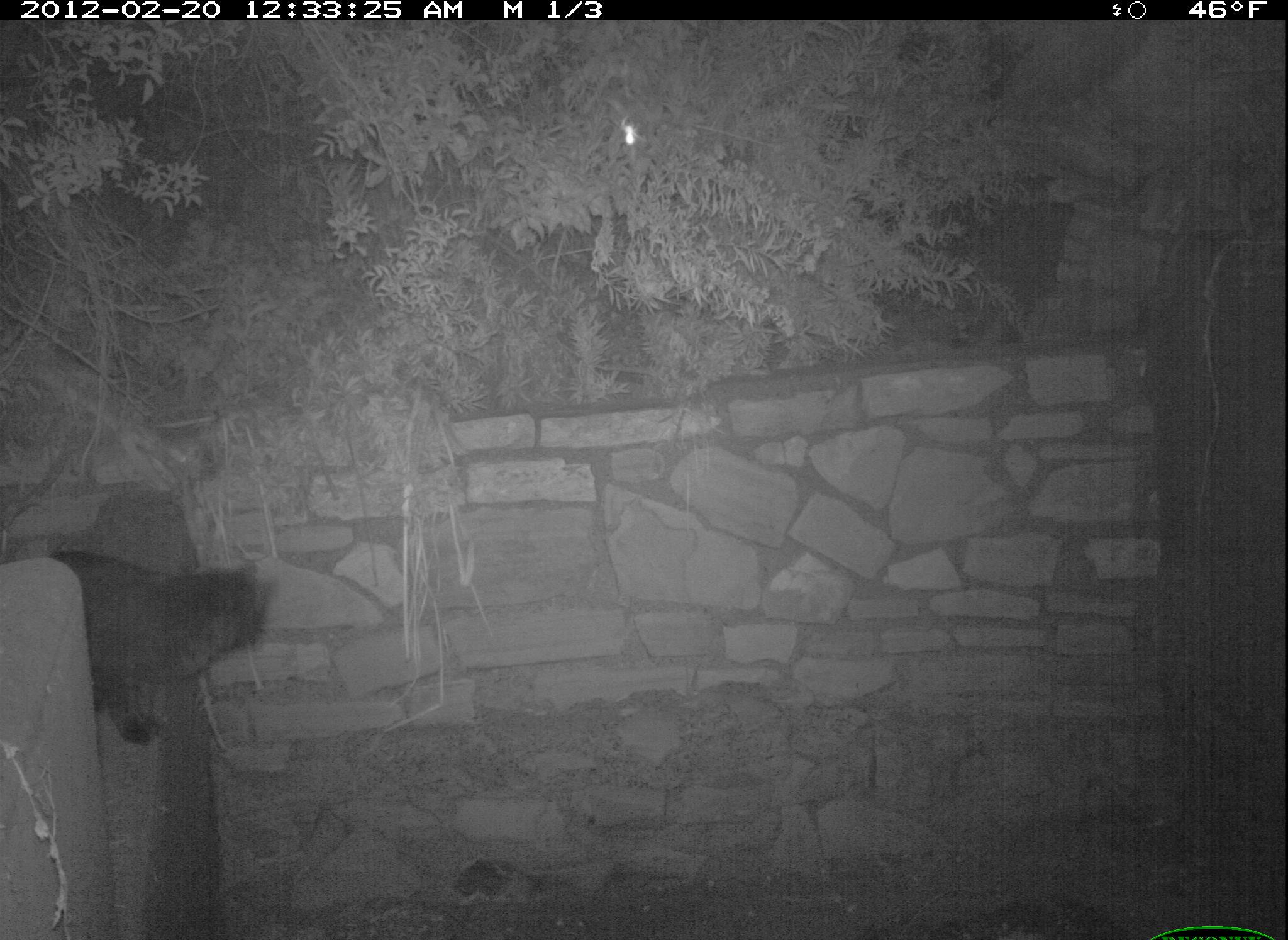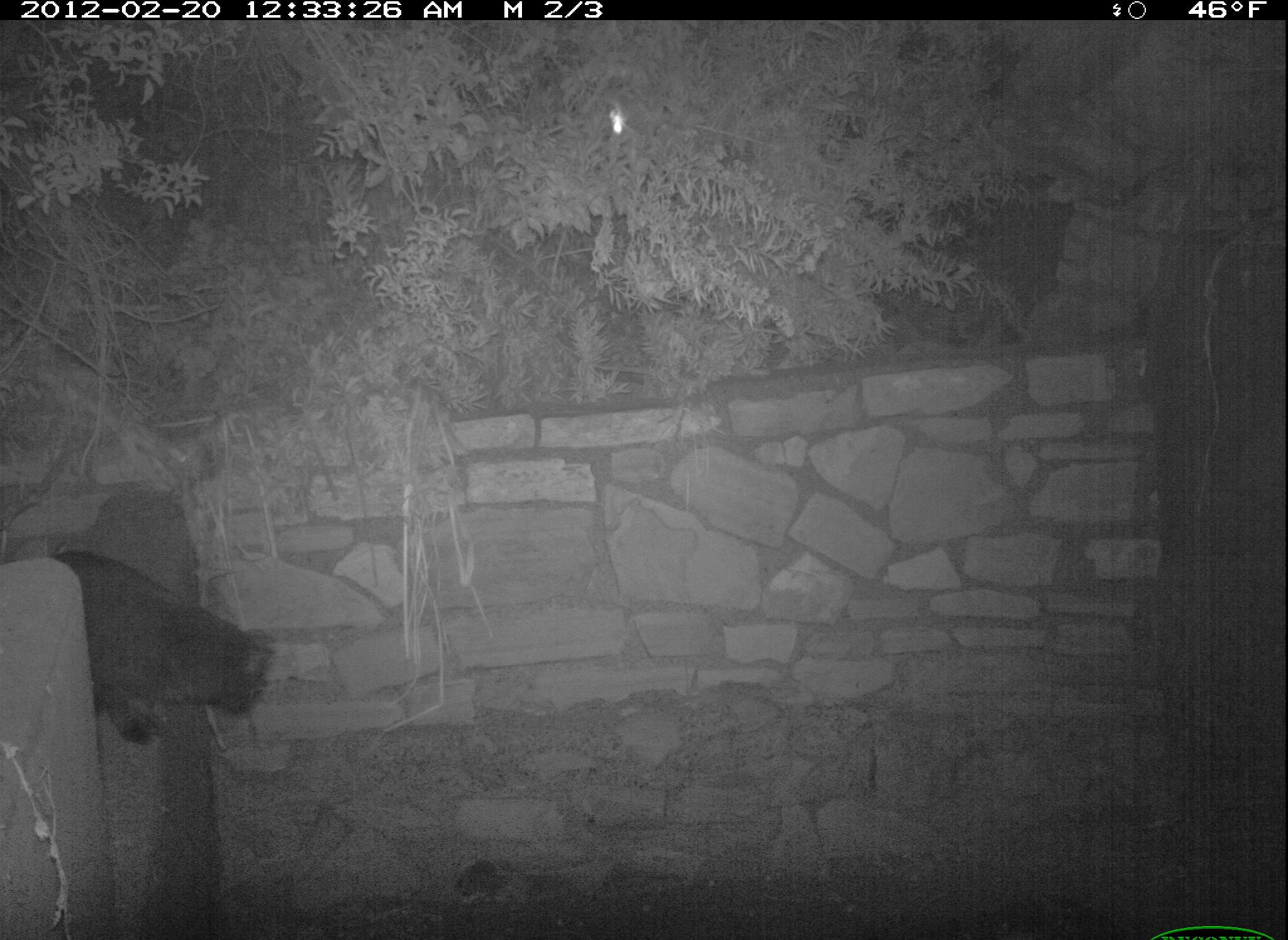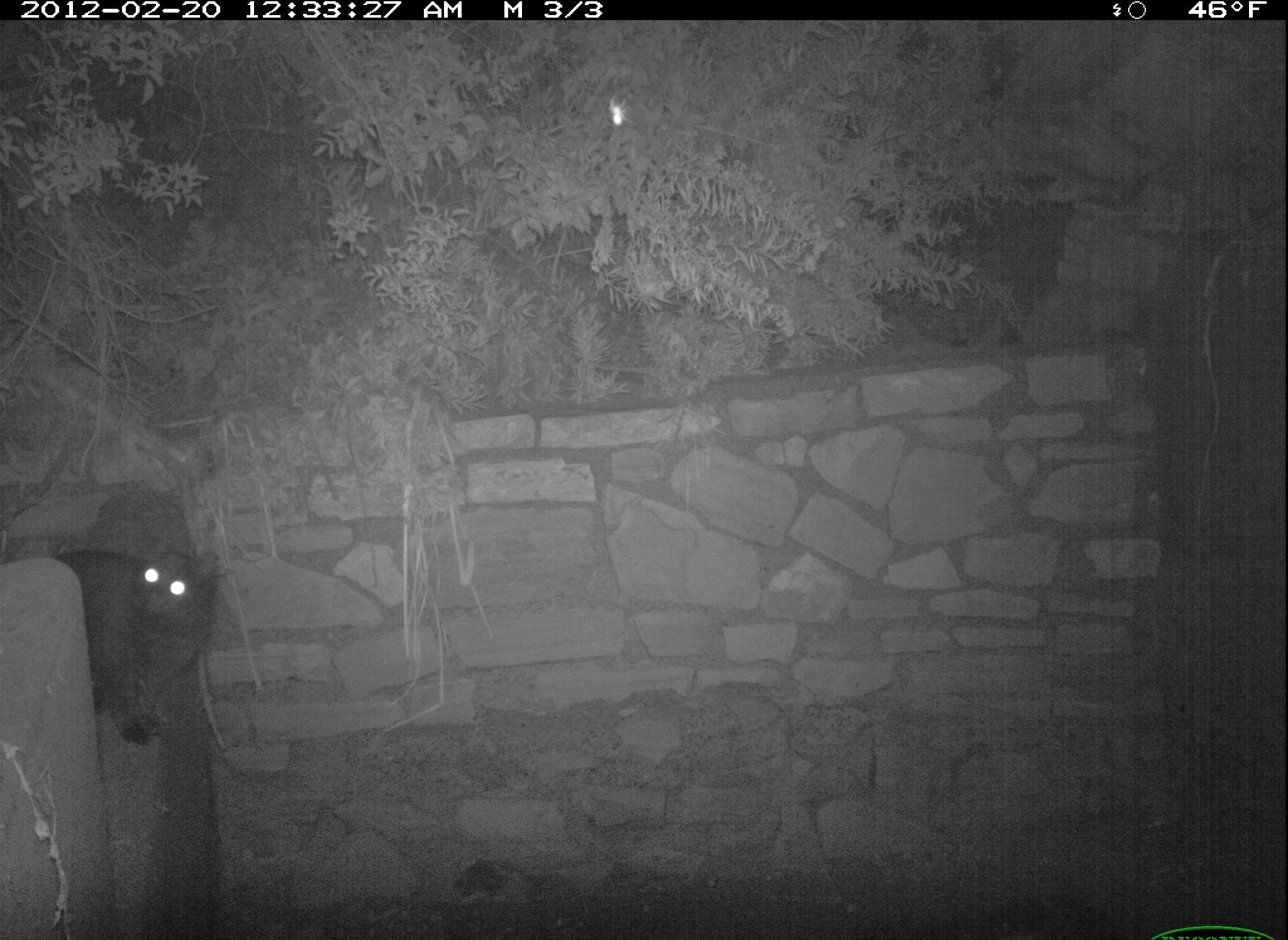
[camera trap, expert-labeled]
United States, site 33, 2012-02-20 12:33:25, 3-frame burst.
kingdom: Animalia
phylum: Chordata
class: Mammalia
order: Carnivora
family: Felidae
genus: Felis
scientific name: Felis catus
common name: cat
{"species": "cat (Felis catus)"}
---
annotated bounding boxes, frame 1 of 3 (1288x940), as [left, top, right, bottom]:
cat: [39, 523, 288, 760]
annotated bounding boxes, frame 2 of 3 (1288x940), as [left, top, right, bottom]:
cat: [6, 541, 280, 751]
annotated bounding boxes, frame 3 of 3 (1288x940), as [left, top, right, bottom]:
cat: [48, 507, 237, 763]